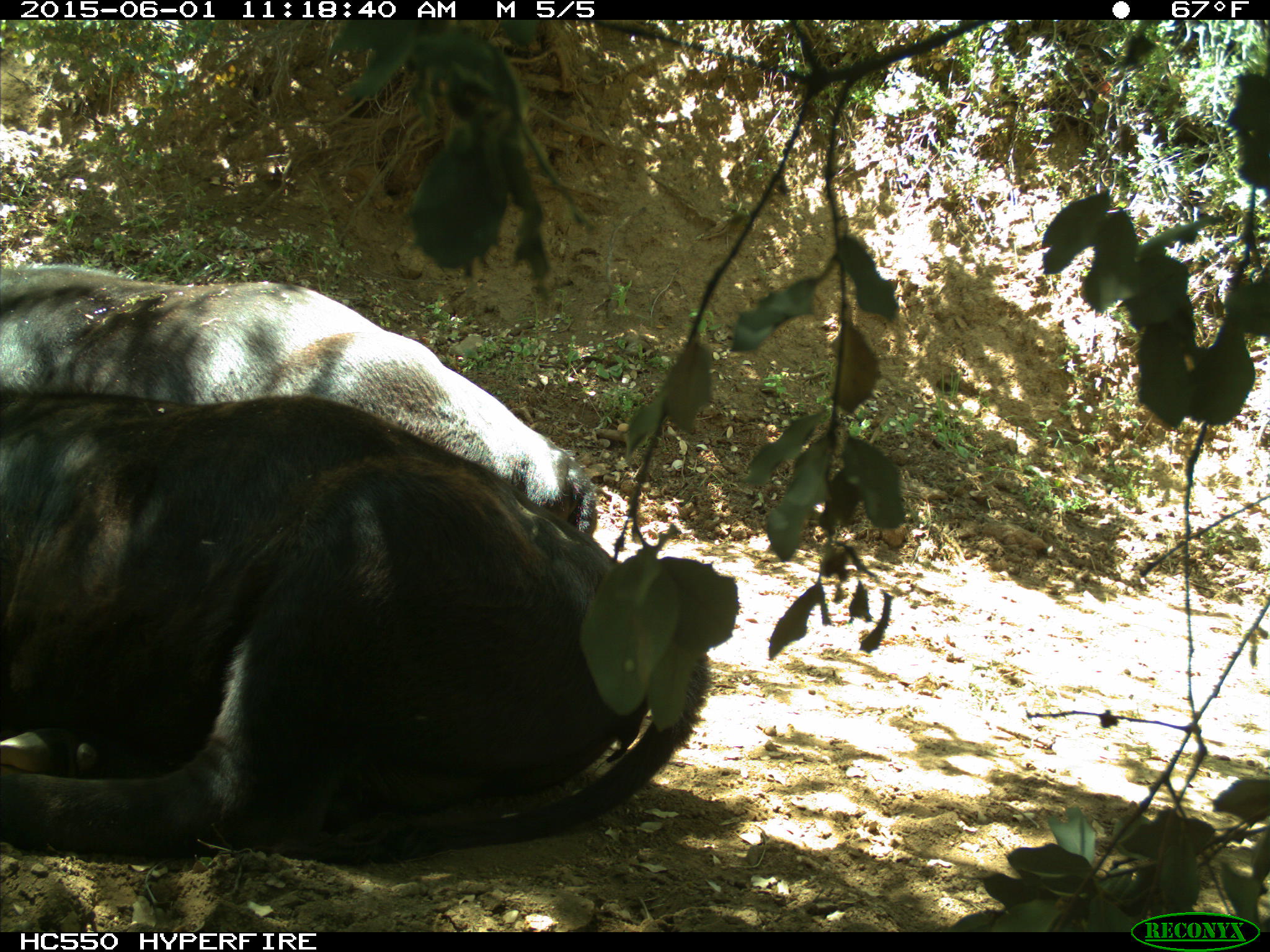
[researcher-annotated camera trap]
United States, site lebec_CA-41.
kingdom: Animalia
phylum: Chordata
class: Mammalia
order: Artiodactyla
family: Bovidae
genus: Bos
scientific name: Bos taurus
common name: domestic cow